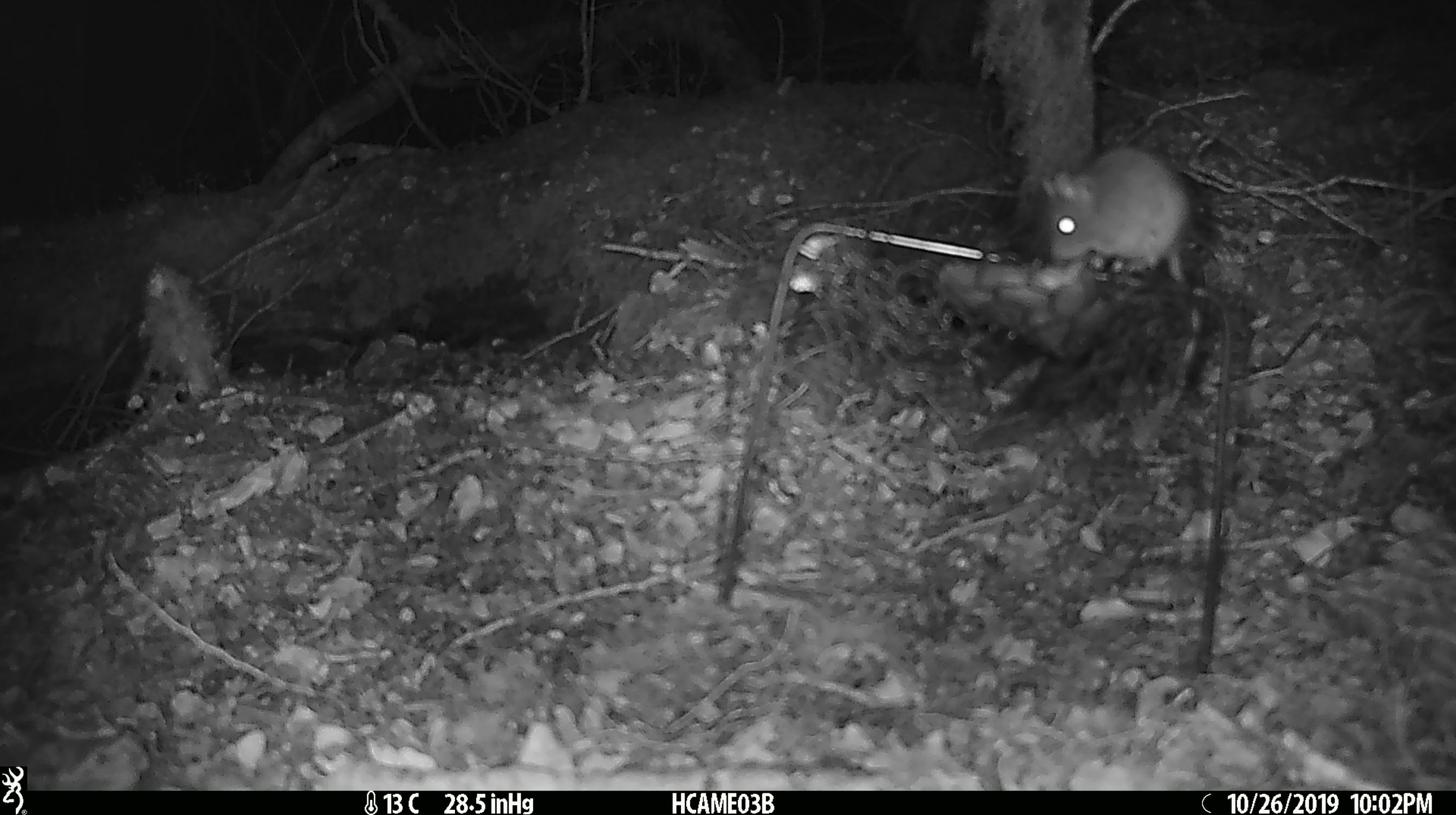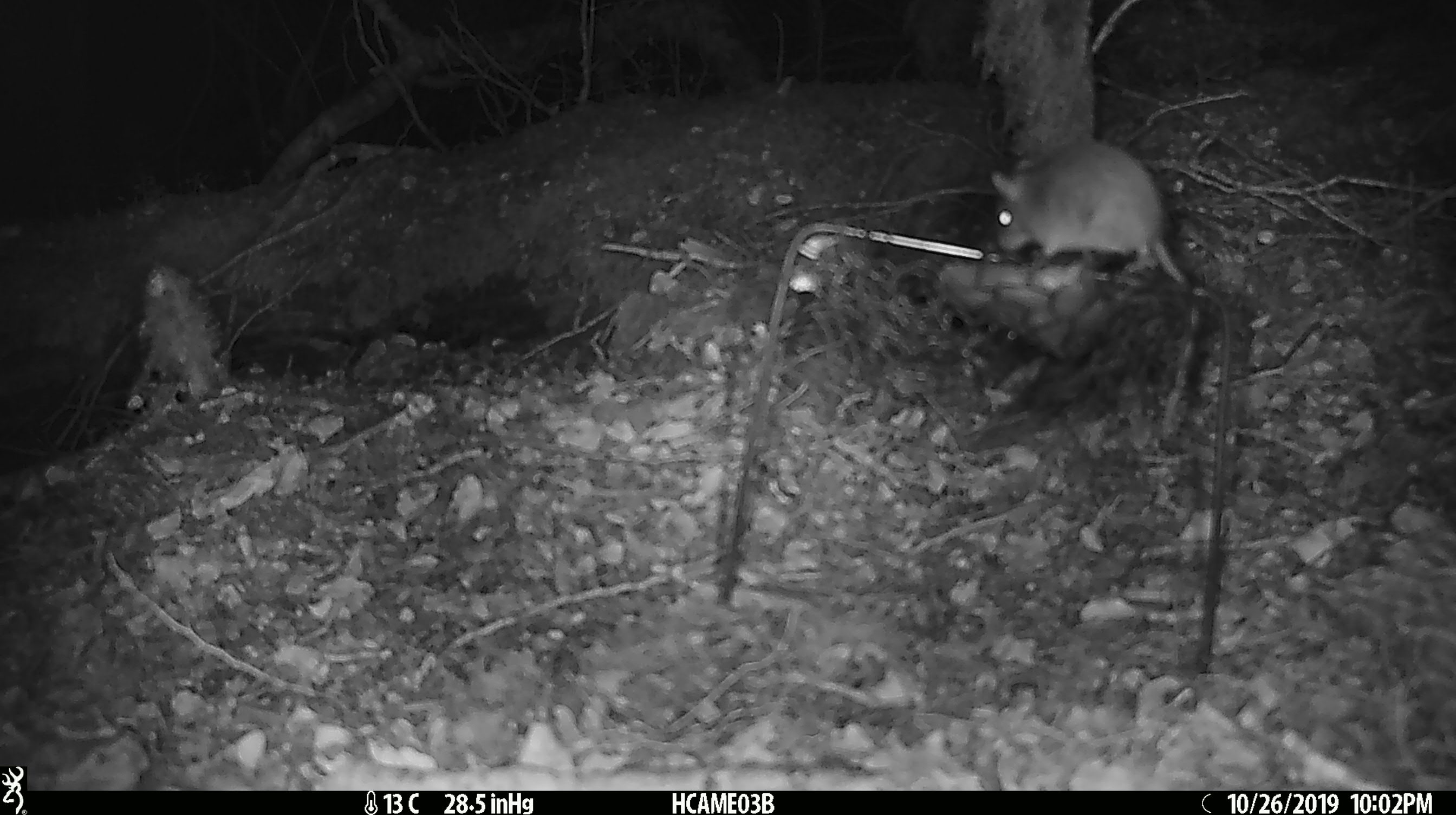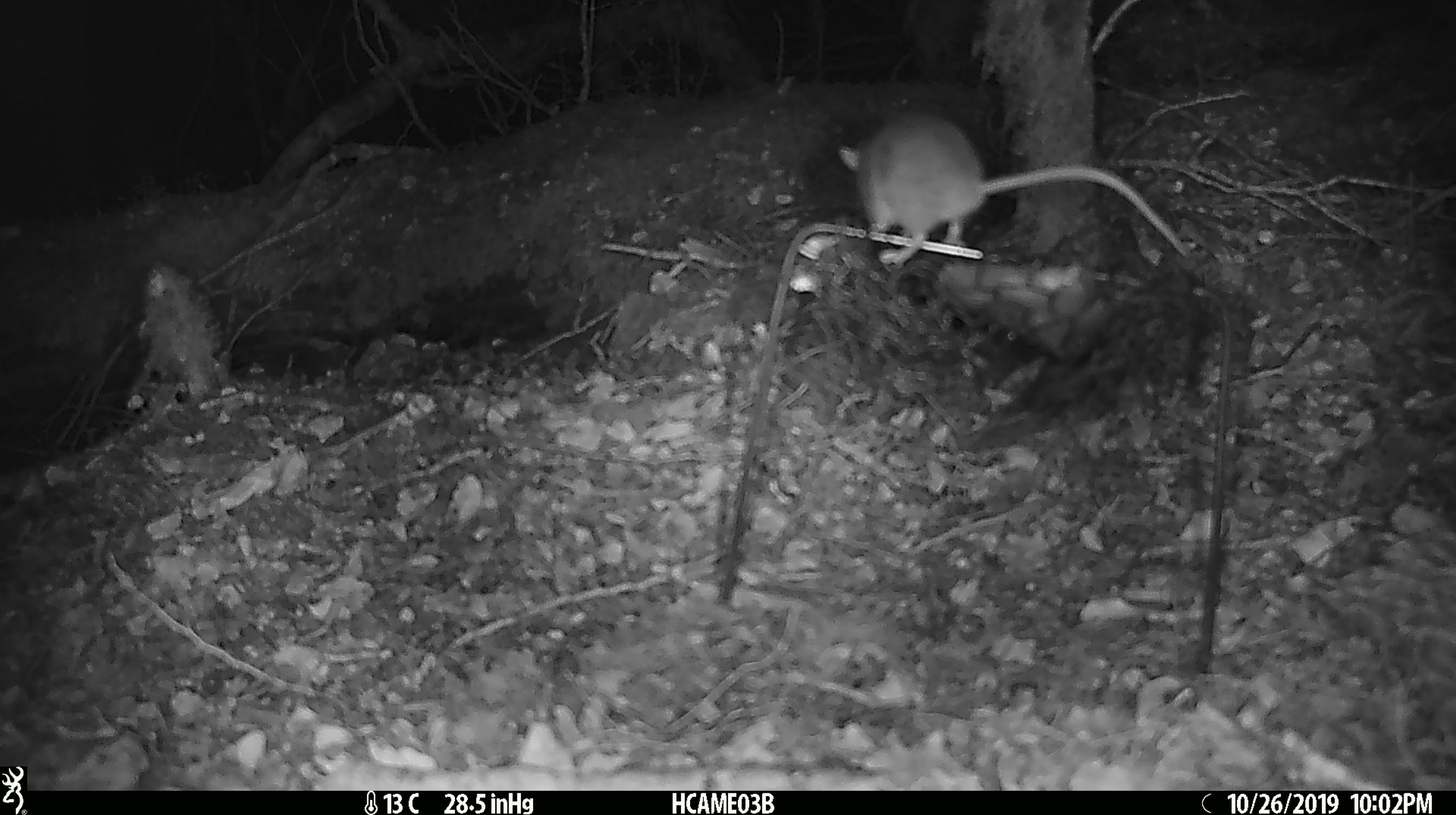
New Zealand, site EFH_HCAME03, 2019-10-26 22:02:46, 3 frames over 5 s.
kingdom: Animalia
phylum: Chordata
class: Mammalia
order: Rodentia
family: Muridae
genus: Mus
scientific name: Mus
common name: mouse